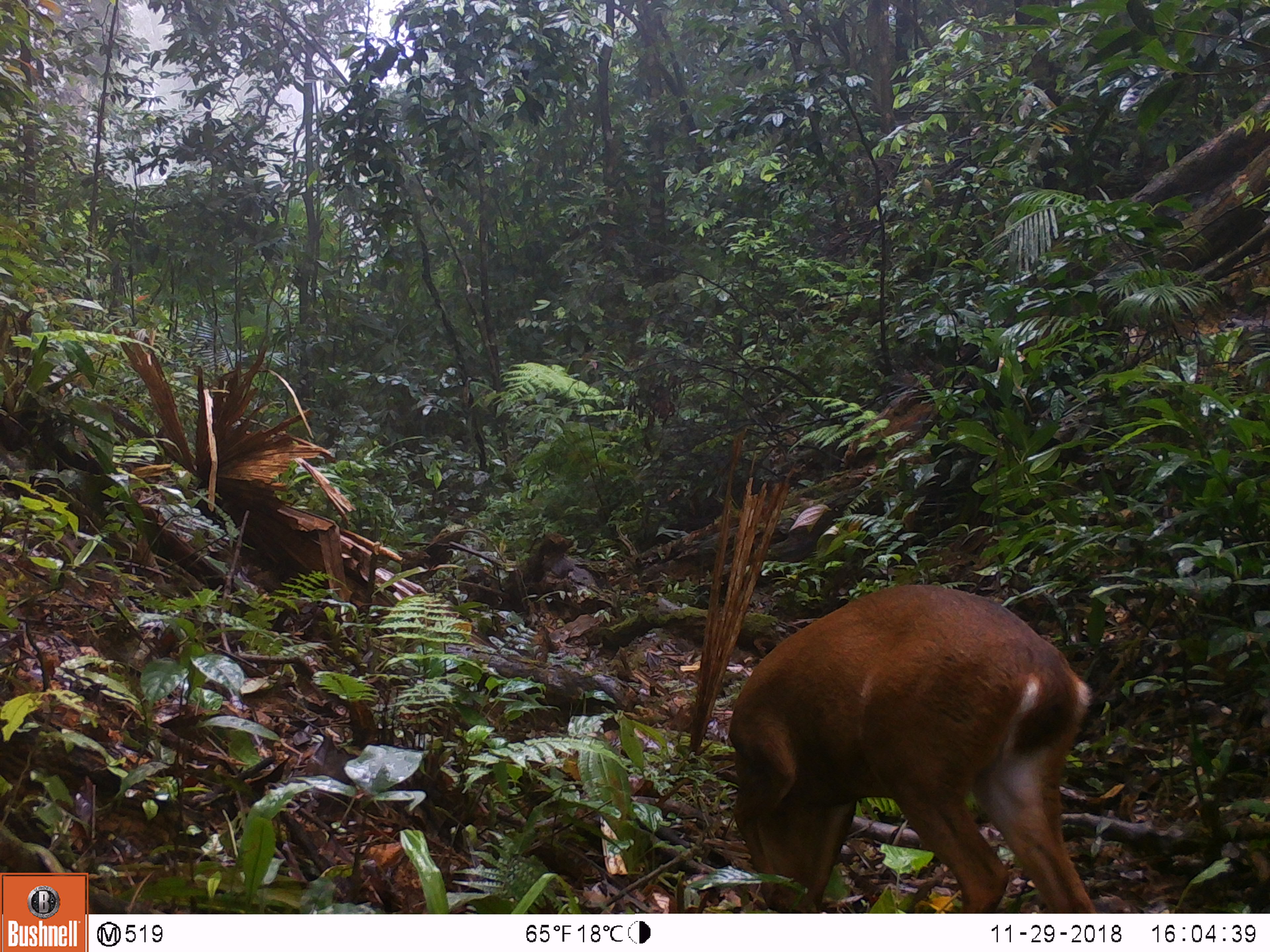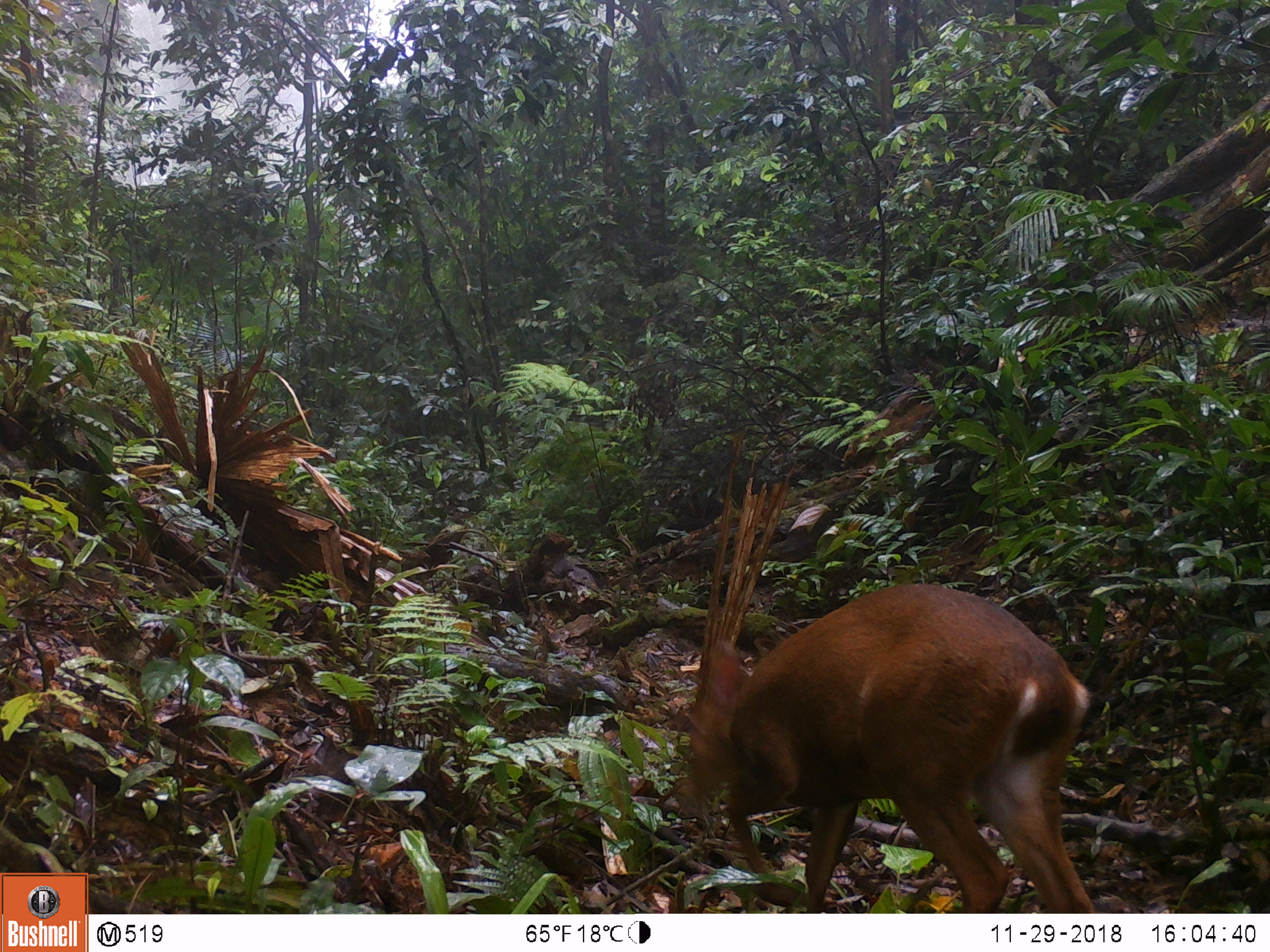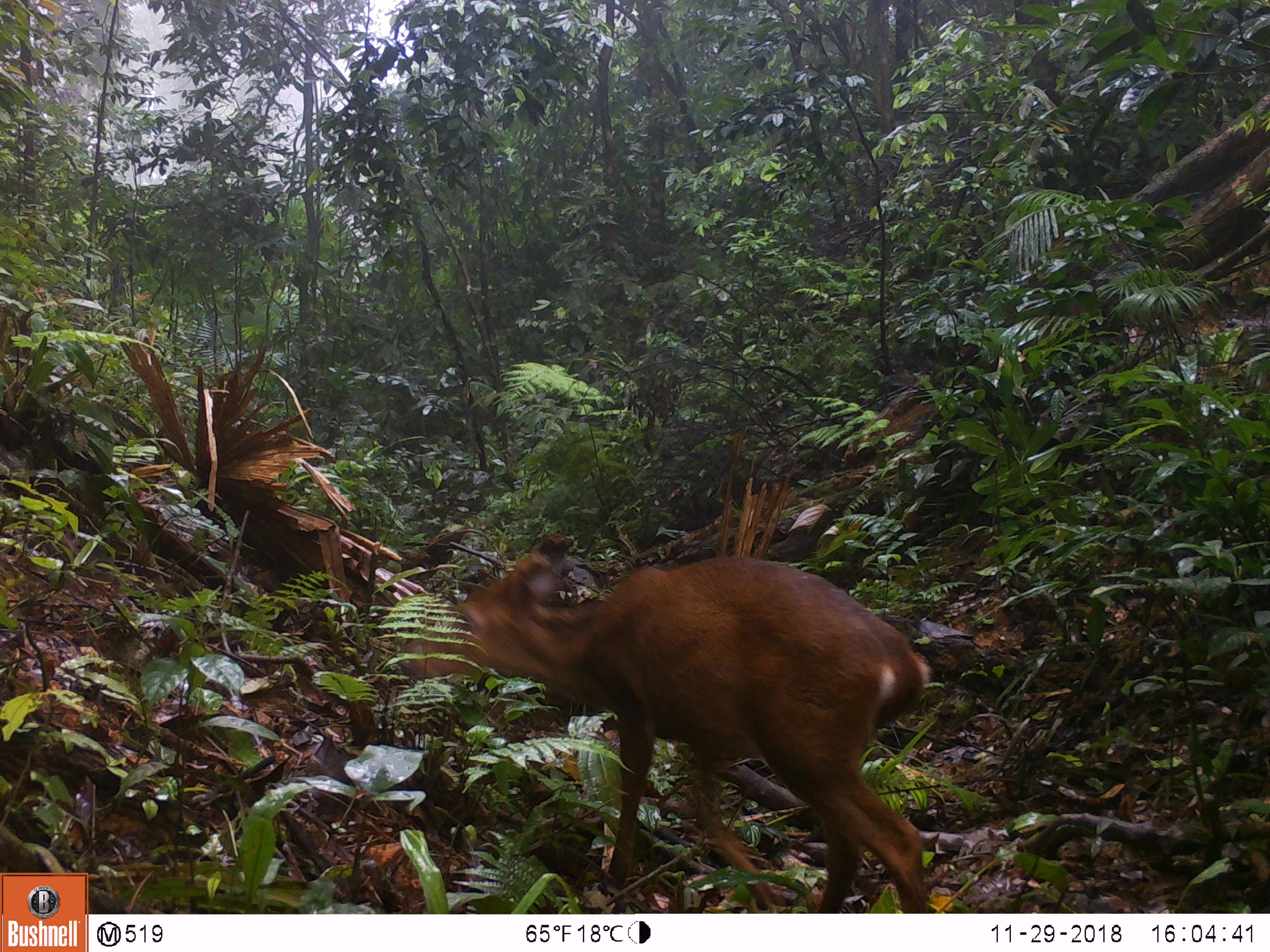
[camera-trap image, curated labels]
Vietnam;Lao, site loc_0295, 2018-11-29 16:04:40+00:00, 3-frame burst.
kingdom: Animalia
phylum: Chordata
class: Mammalia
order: Artiodactyla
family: Cervidae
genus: Muntiacus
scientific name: Muntiacus vuquangensis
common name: large-antlered muntjac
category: large antlered muntjac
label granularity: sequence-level